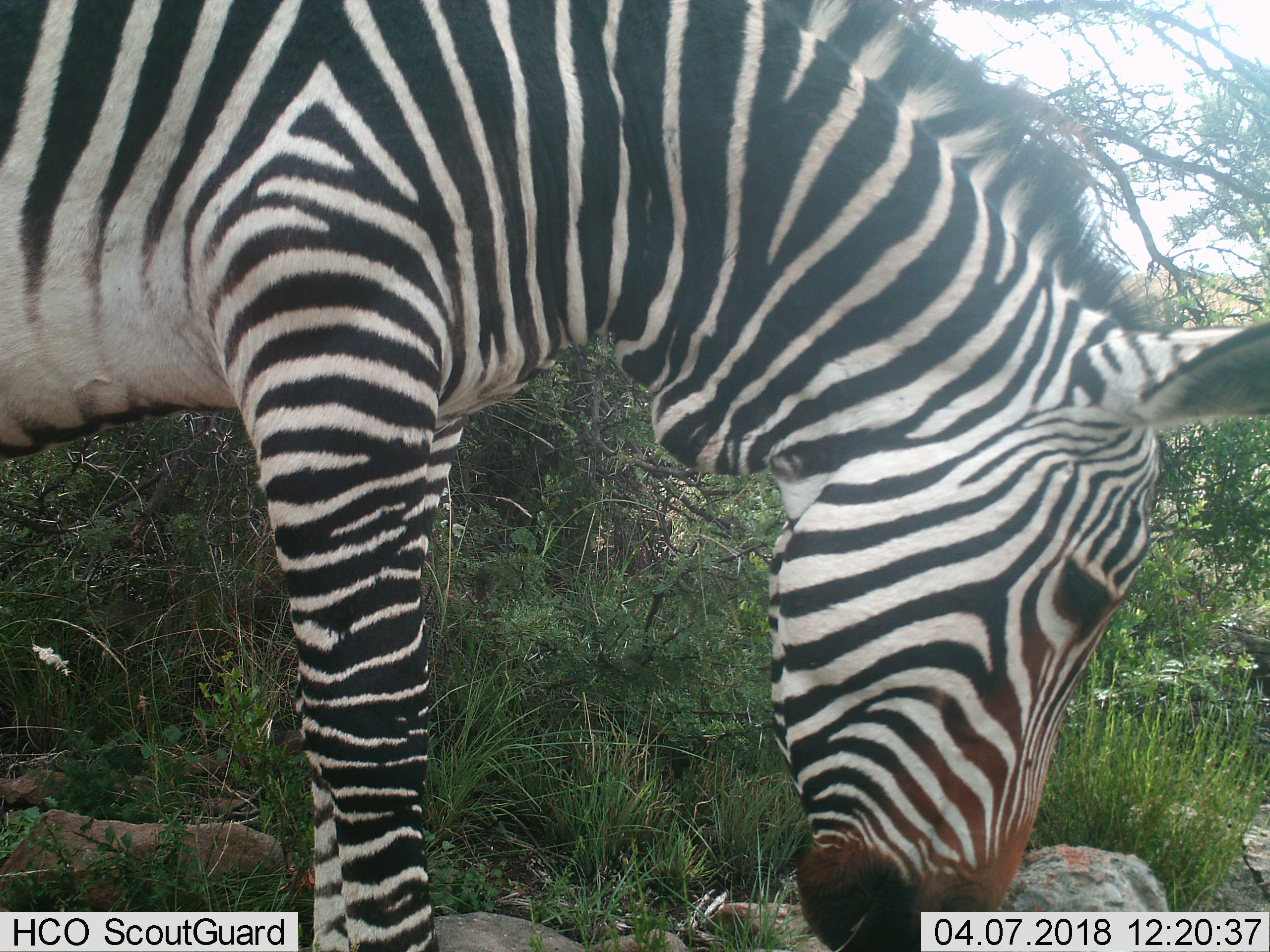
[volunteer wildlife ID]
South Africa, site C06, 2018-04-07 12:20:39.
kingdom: Animalia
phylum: Chordata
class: Mammalia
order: Perissodactyla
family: Equidae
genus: Equus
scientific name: Equus zebra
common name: mountain zebra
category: zebramountain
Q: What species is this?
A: Zebramountain (mountain zebra) (Equus zebra).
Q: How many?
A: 1.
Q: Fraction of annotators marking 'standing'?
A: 50%.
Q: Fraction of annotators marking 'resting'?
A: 0%.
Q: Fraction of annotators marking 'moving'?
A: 0%.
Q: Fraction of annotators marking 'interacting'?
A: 0%.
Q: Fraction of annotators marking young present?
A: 0%.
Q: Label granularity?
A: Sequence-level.